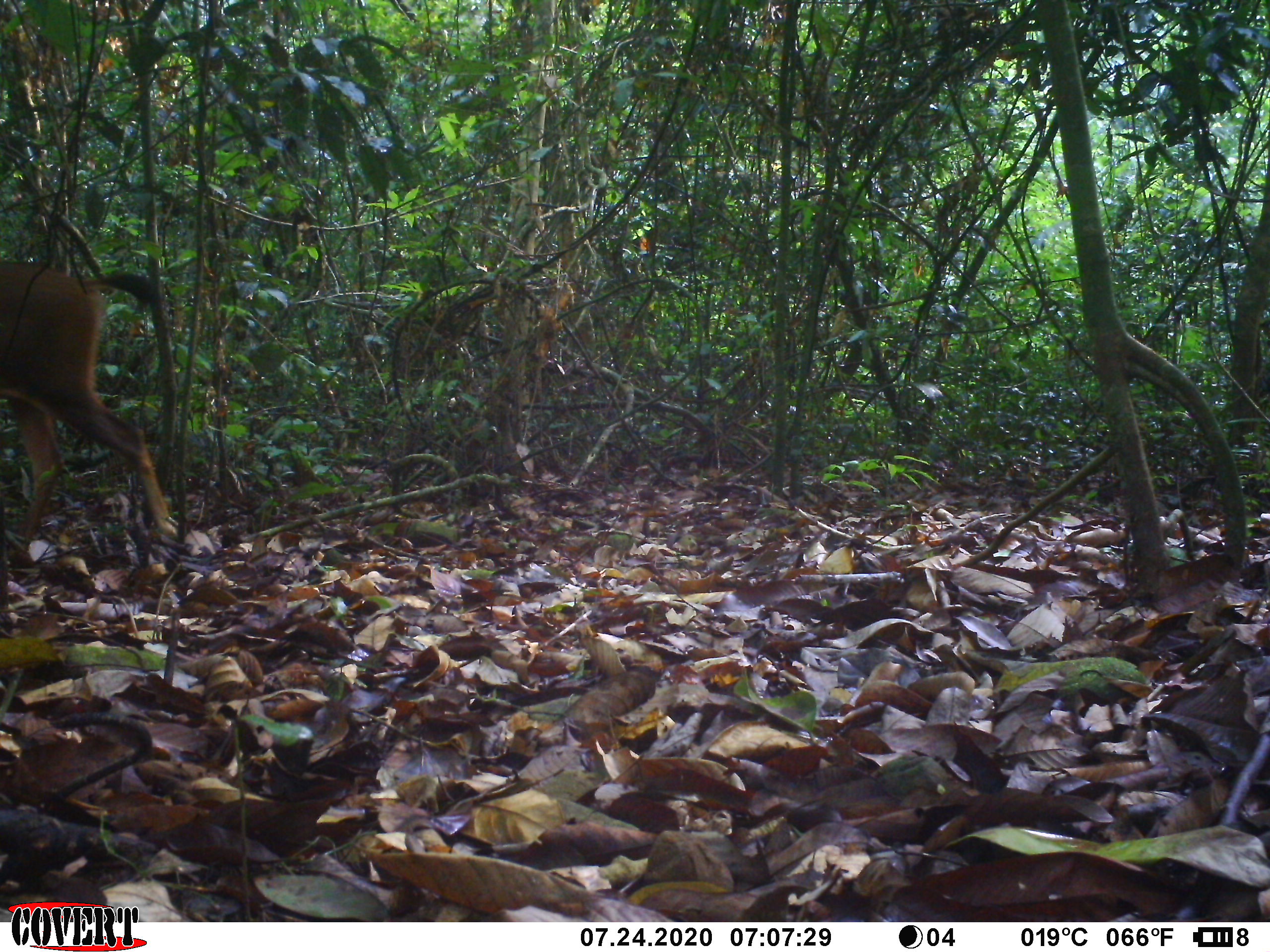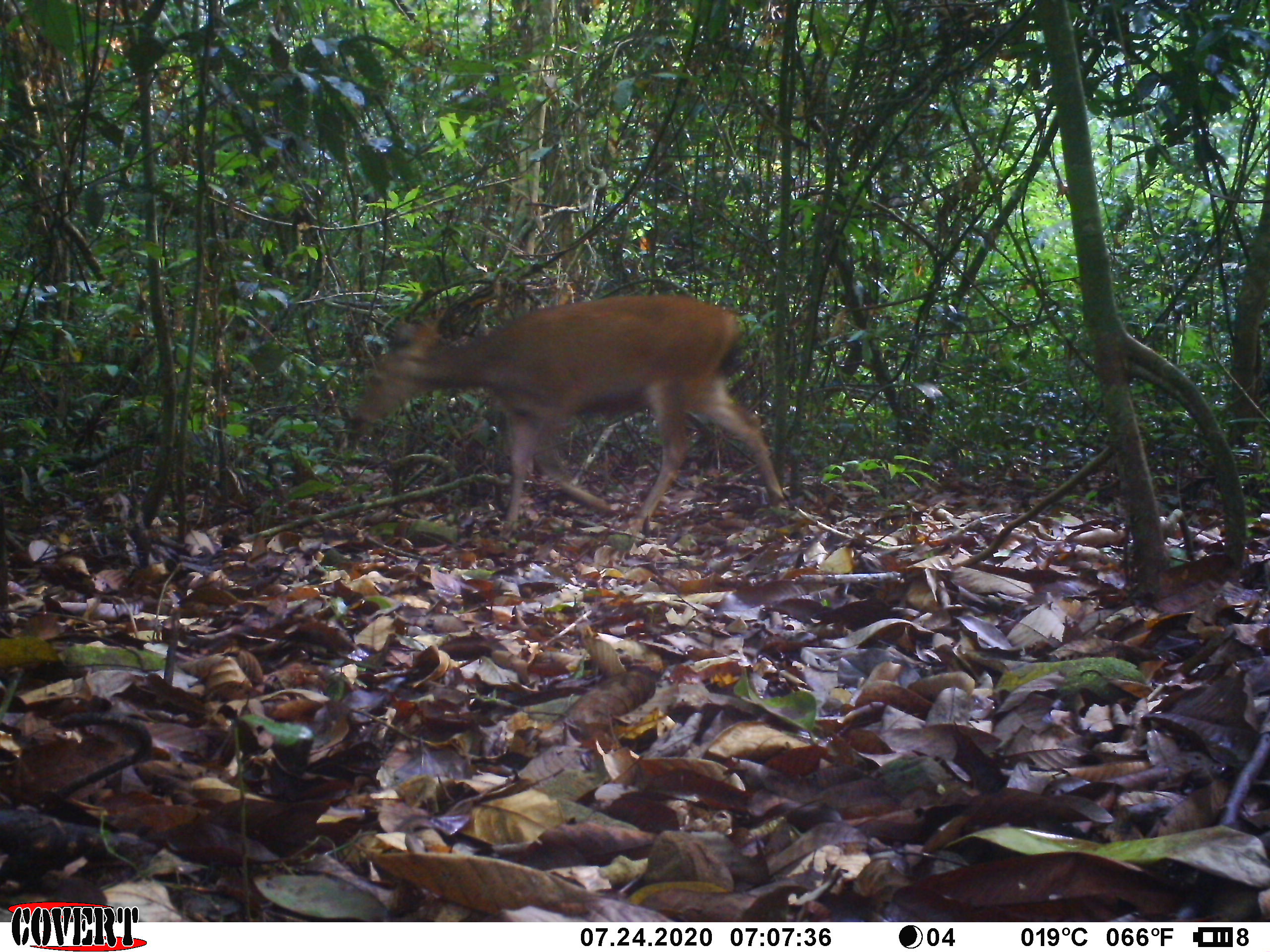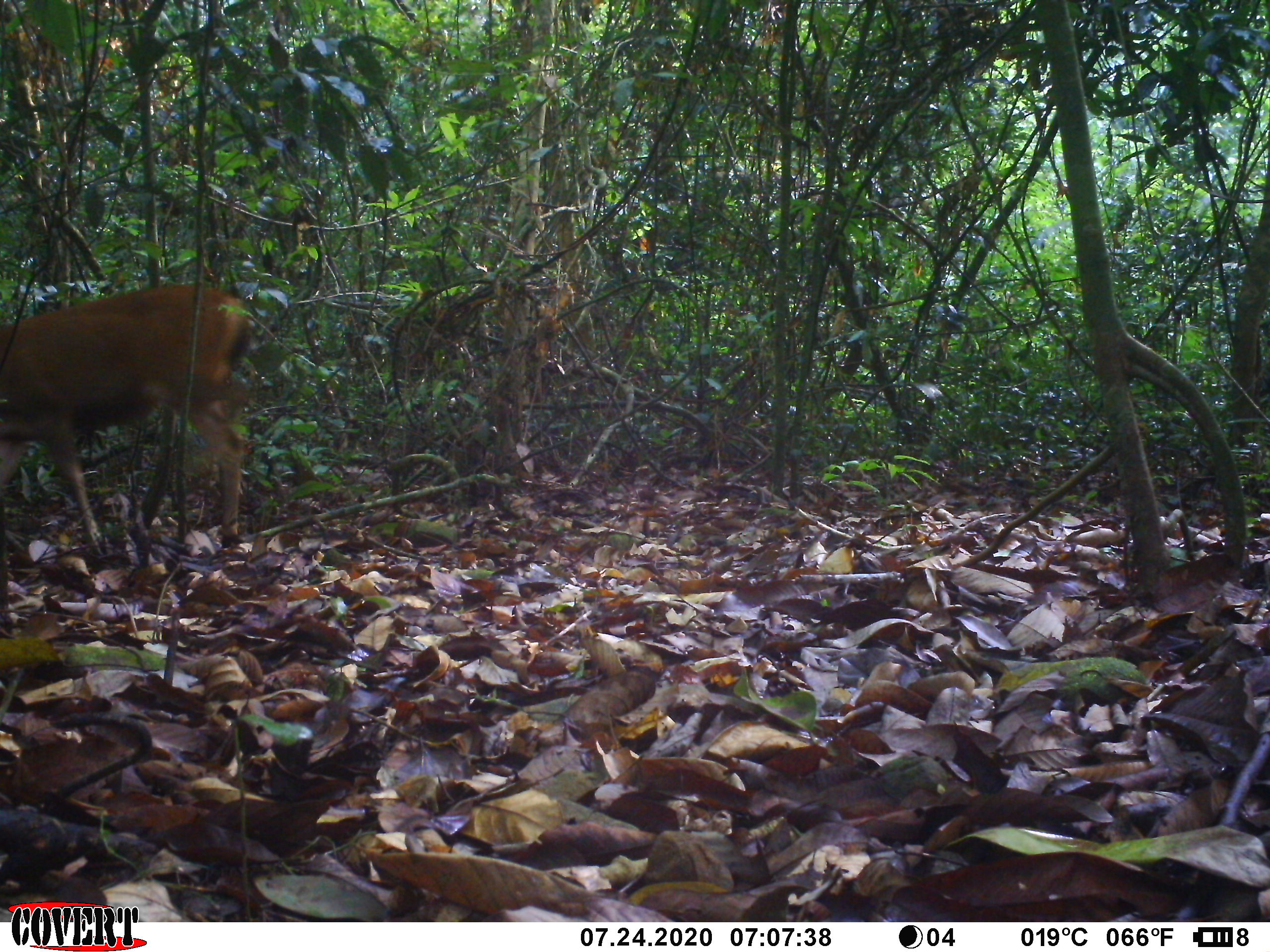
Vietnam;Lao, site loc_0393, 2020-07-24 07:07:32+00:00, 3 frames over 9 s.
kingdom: Animalia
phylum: Chordata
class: Mammalia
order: Artiodactyla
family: Cervidae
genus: Rusa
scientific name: Rusa unicolor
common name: sambar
Sambar (Rusa unicolor). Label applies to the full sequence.